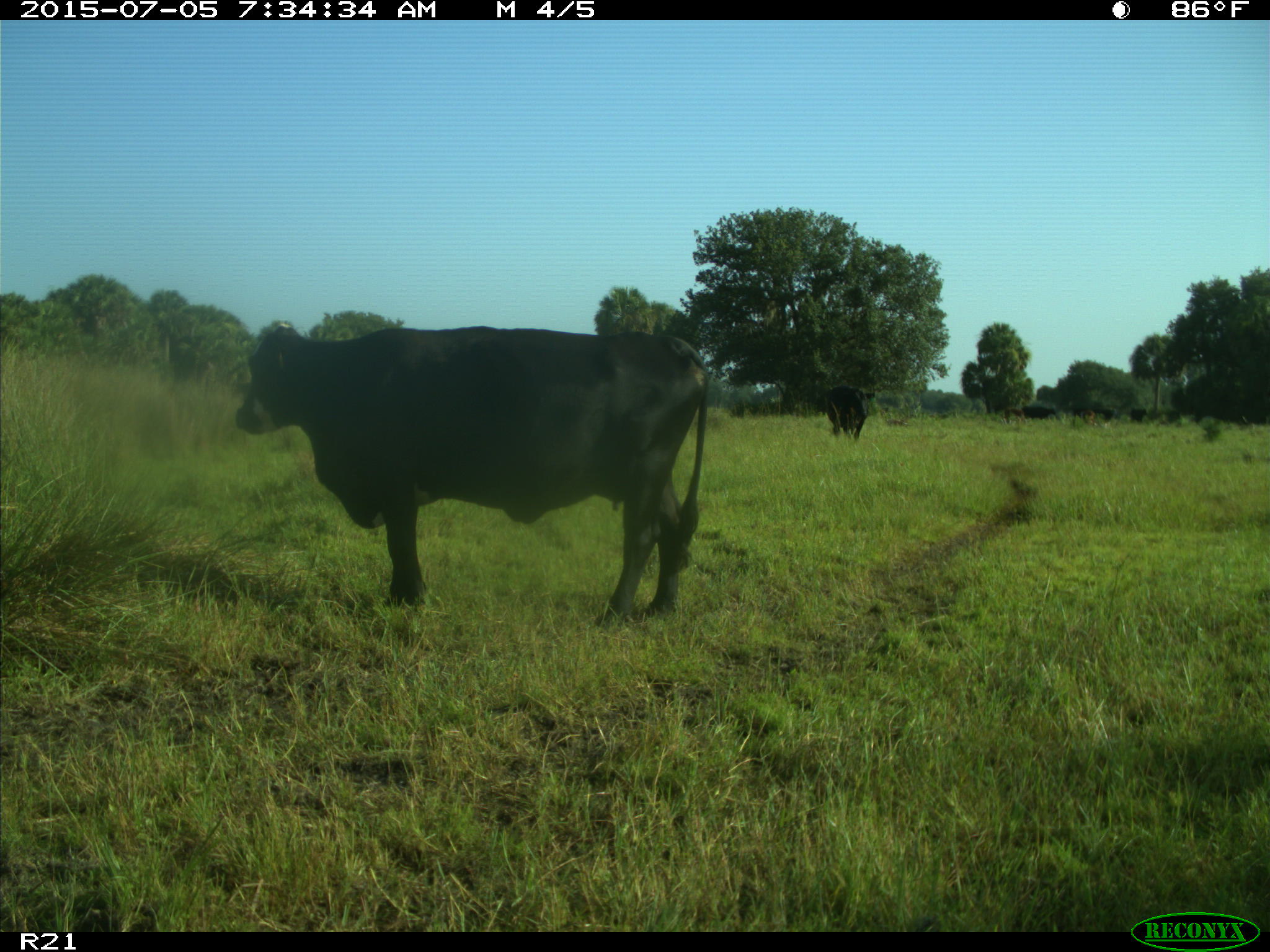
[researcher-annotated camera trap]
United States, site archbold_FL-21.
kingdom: Animalia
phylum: Chordata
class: Mammalia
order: Artiodactyla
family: Bovidae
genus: Bos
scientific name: Bos taurus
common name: domestic cow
Bos taurus (domestic cow).